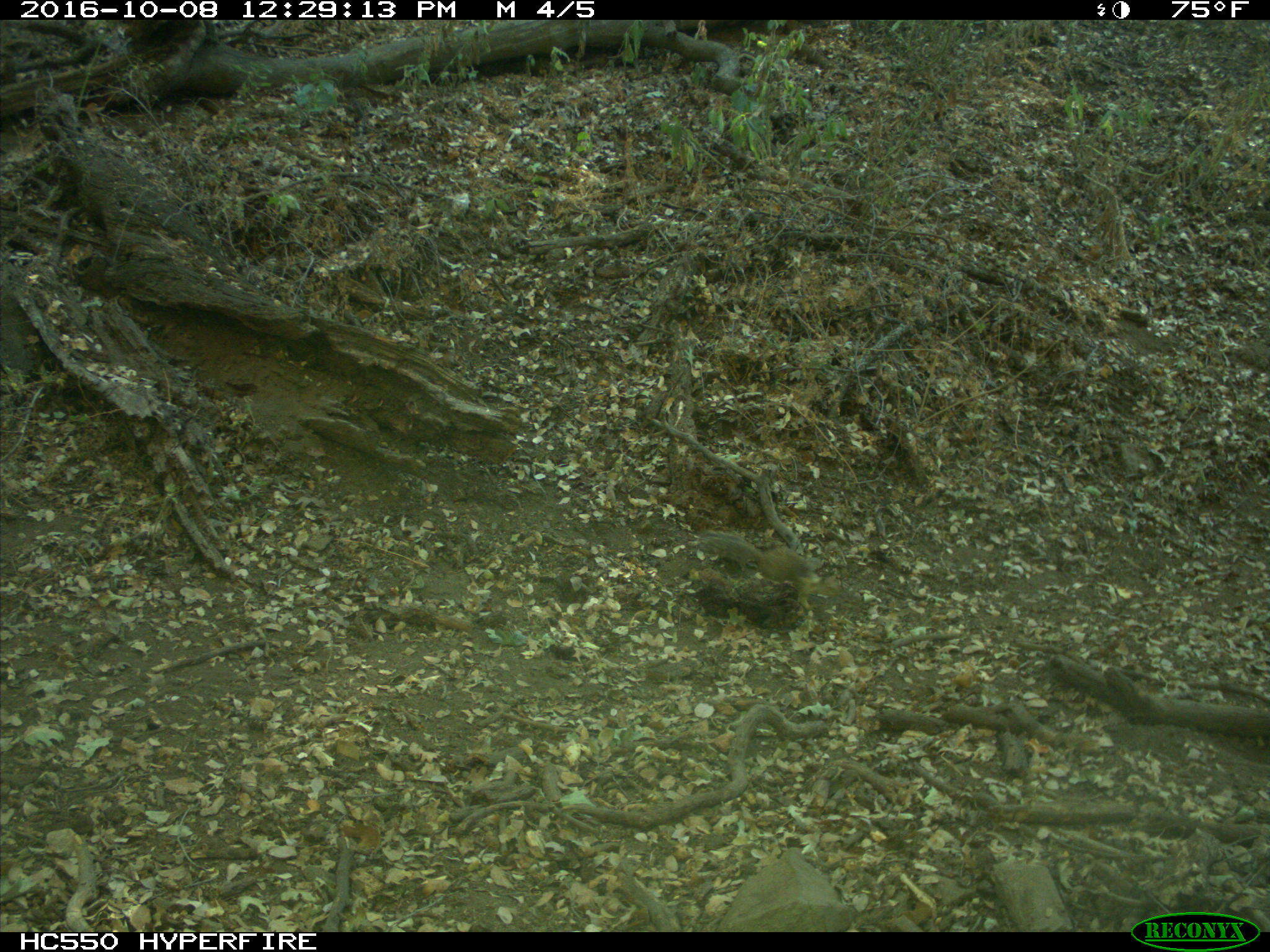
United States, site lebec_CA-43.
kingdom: Animalia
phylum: Chordata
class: Mammalia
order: Rodentia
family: Sciuridae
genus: Otospermophilus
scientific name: Otospermophilus beecheyi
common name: california ground squirrel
Otospermophilus beecheyi (california ground squirrel).